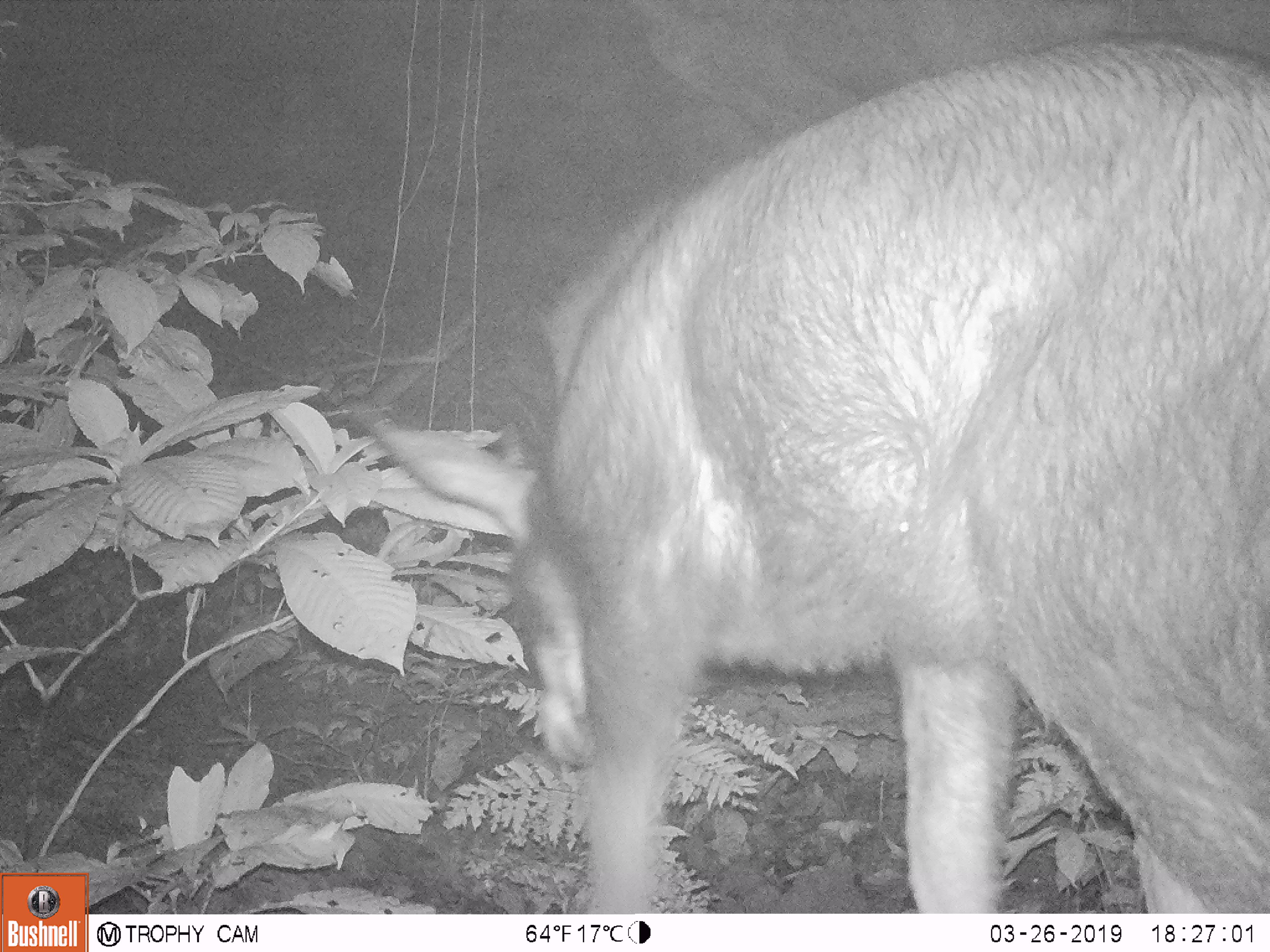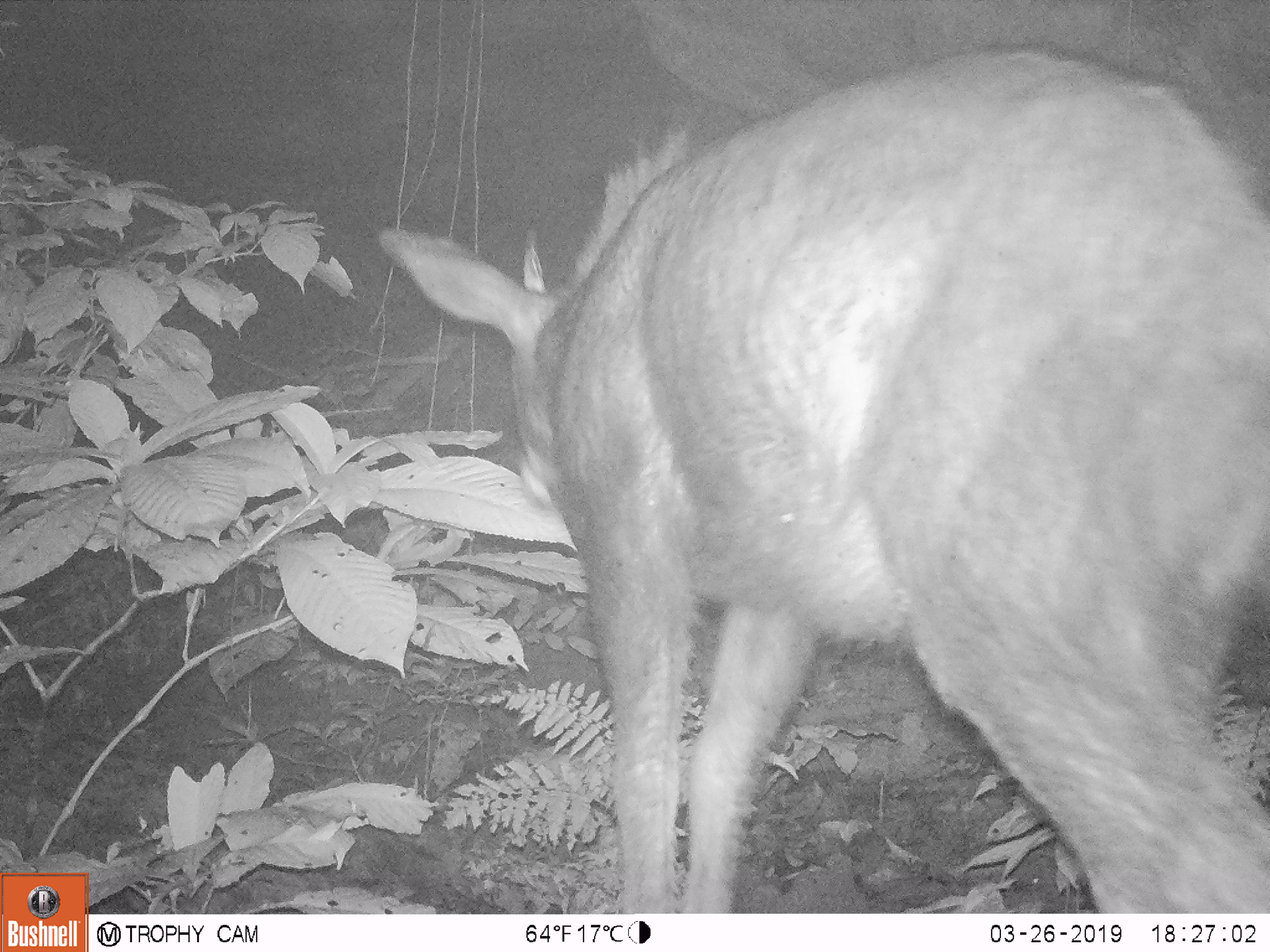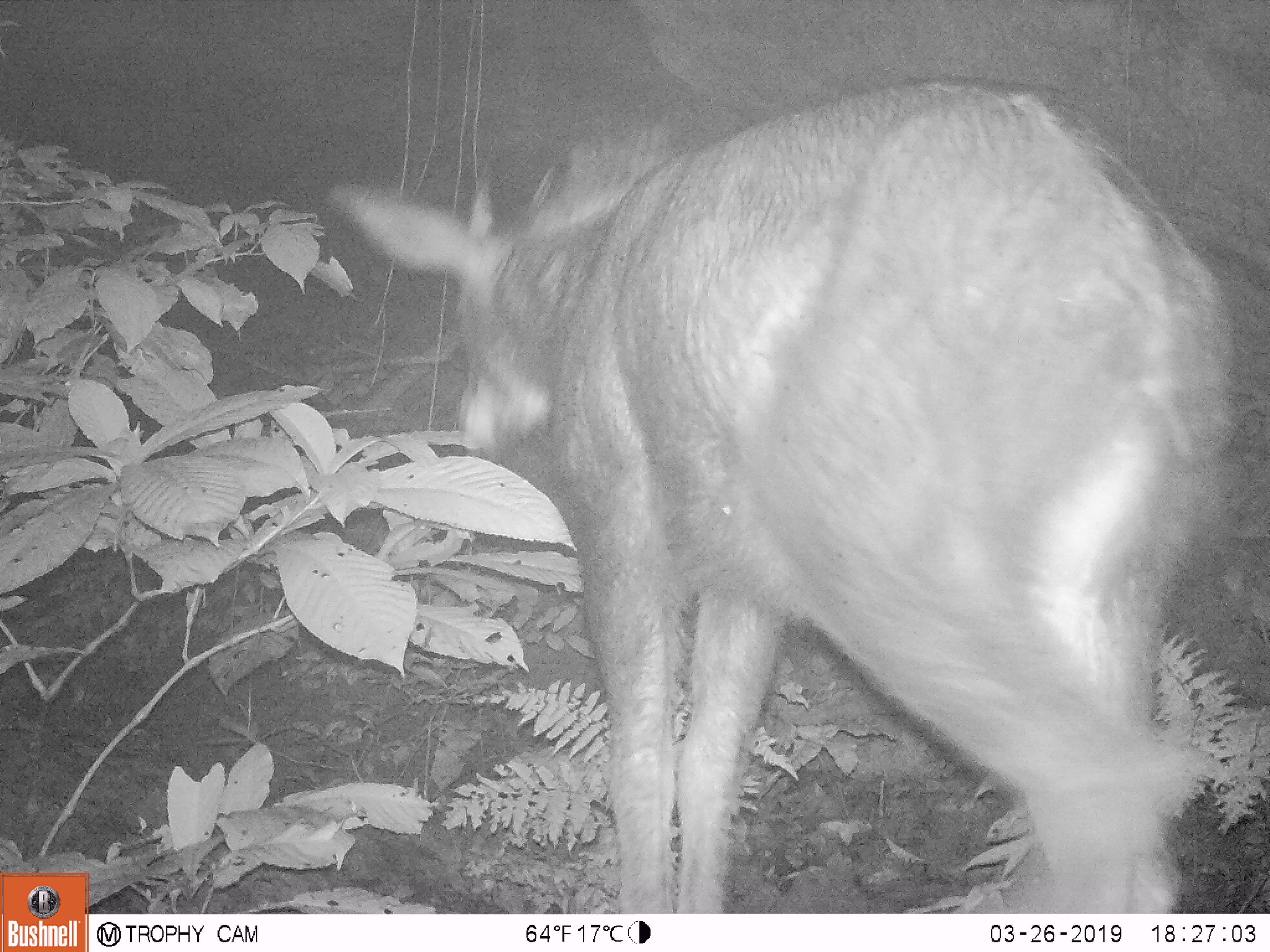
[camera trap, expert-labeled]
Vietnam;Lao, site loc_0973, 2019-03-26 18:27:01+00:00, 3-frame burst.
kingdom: Animalia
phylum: Chordata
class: Mammalia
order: Artiodactyla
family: Bovidae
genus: Capricornis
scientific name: Capricornis sumatraensis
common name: chinese serow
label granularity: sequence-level